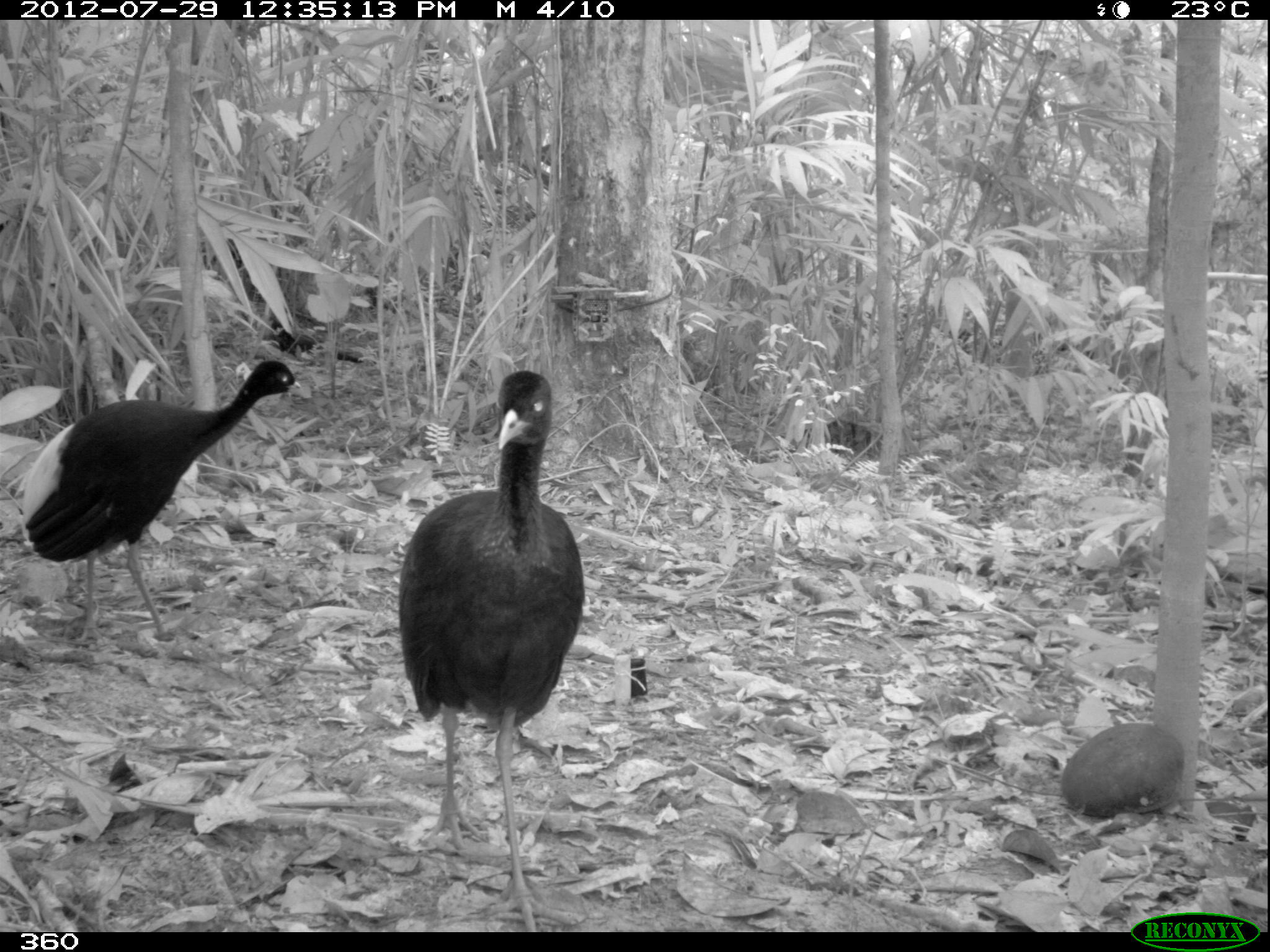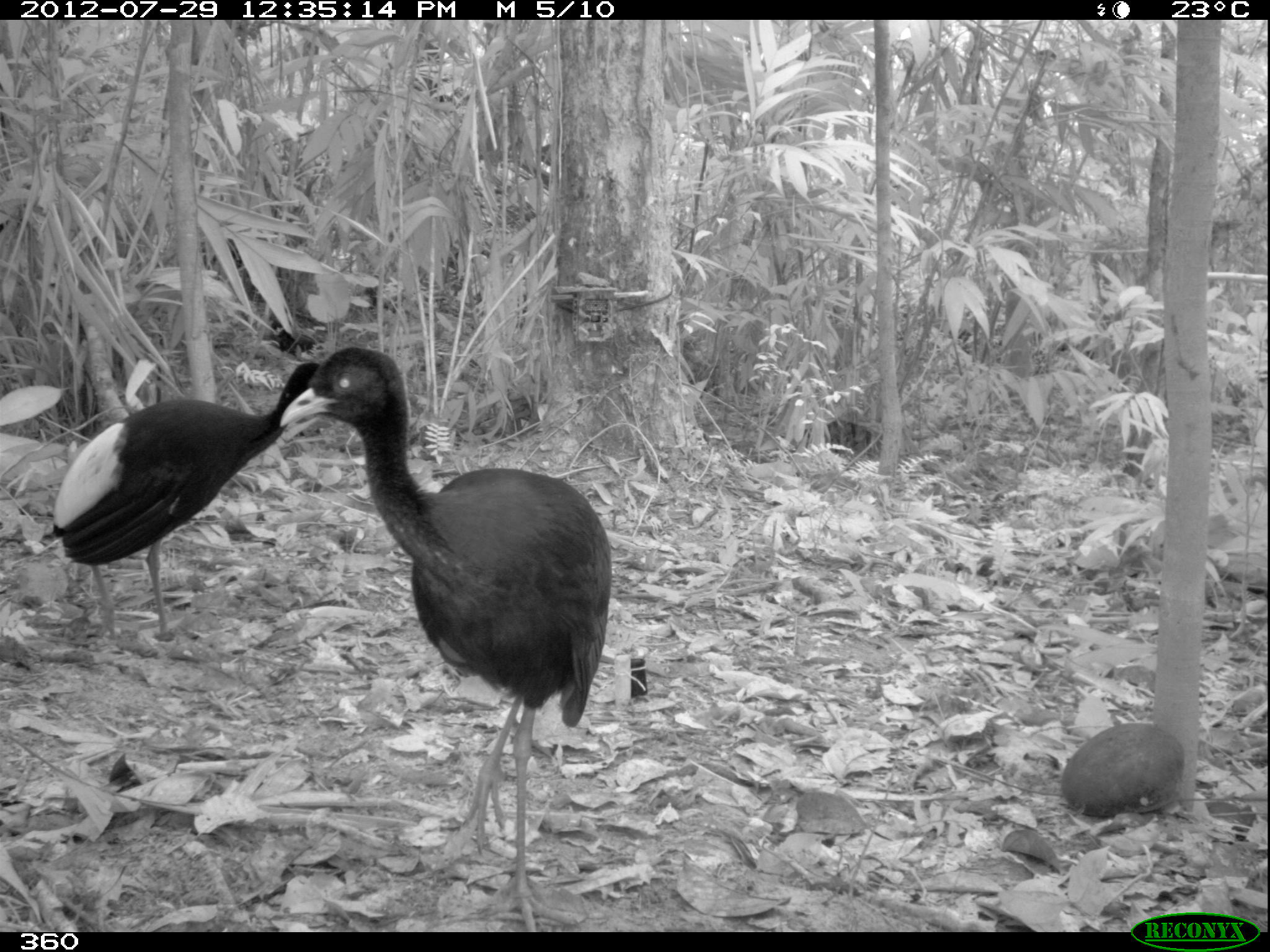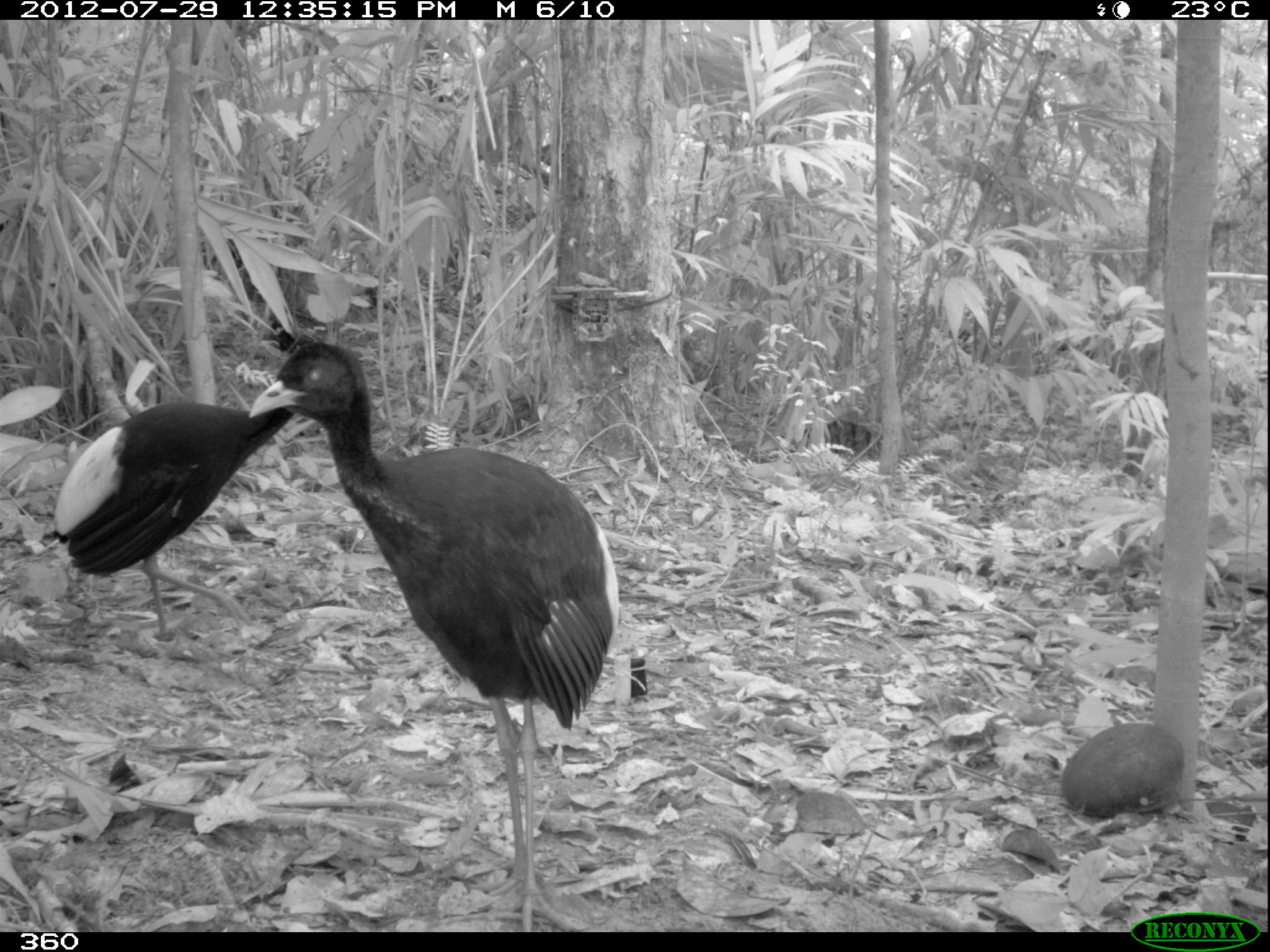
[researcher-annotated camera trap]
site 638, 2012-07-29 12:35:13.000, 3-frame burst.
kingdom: Animalia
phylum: Chordata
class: Aves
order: Gruiformes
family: Psophiidae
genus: Psophia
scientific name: Psophia leucoptera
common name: pale-winged trumpeter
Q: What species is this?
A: Psophia leucoptera (pale-winged trumpeter).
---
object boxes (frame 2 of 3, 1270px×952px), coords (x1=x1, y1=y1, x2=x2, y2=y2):
psophia leucoptera: (x1=278, y1=346, x2=609, y2=928); (x1=52, y1=360, x2=319, y2=658)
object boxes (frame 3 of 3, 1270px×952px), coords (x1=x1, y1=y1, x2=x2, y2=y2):
psophia leucoptera: (x1=249, y1=343, x2=617, y2=928); (x1=52, y1=360, x2=319, y2=646)